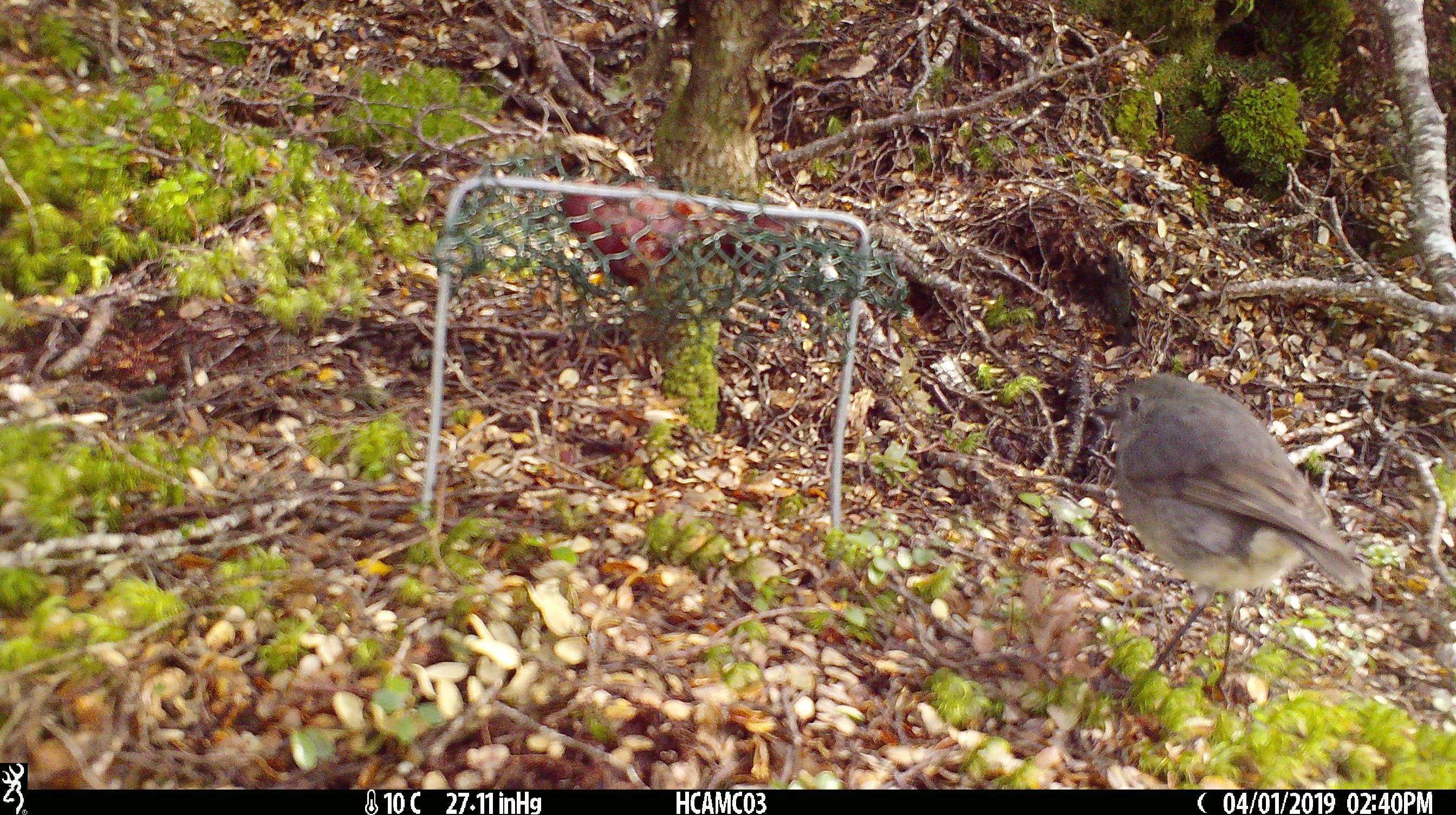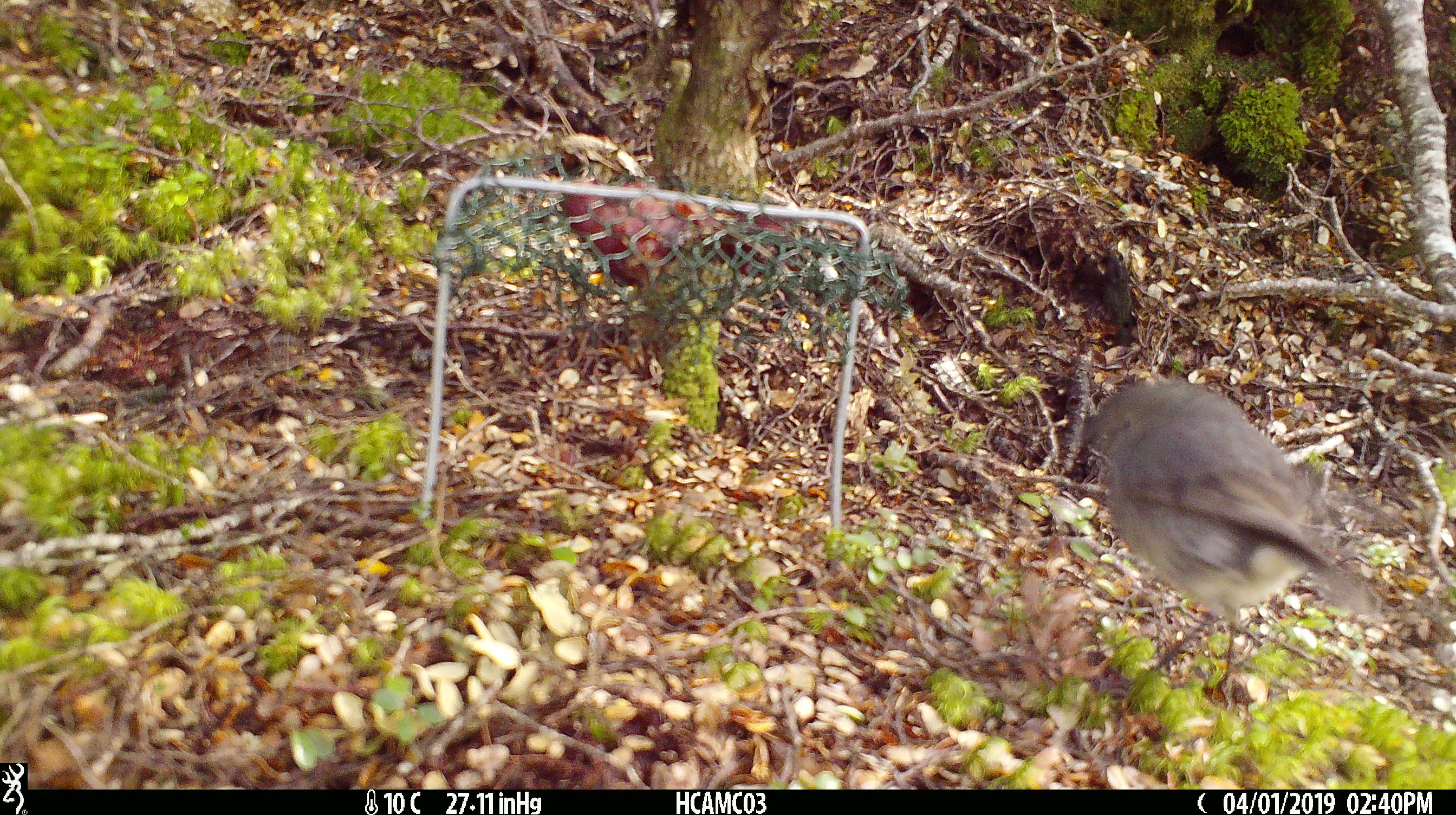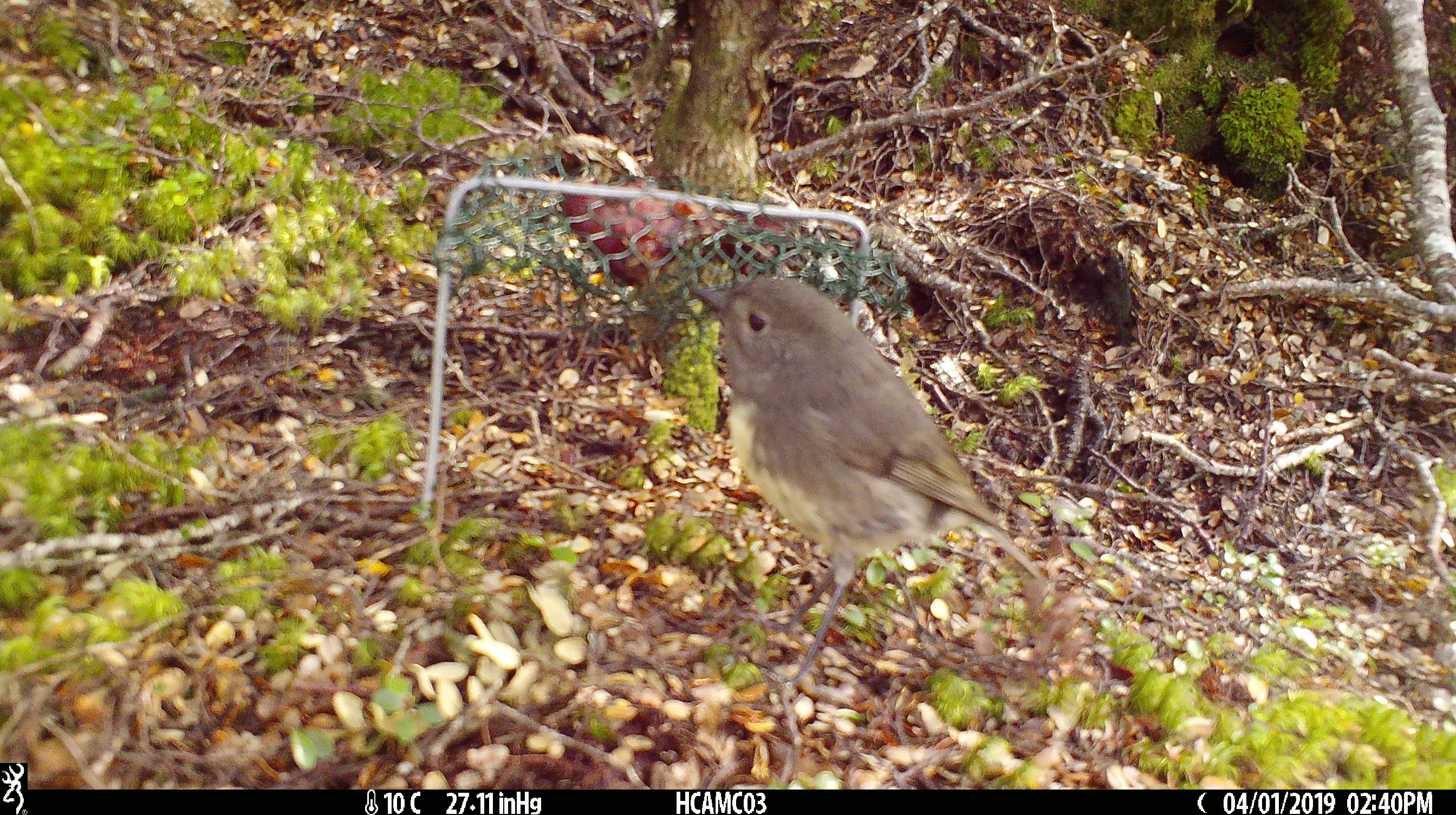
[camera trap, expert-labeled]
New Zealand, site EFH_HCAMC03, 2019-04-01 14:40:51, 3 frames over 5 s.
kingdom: Animalia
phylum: Chordata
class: Aves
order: Passeriformes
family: Petroicidae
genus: Petroica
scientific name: Petroica australis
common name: new zealand robin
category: robin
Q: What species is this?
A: Robin (new zealand robin) (Petroica australis).